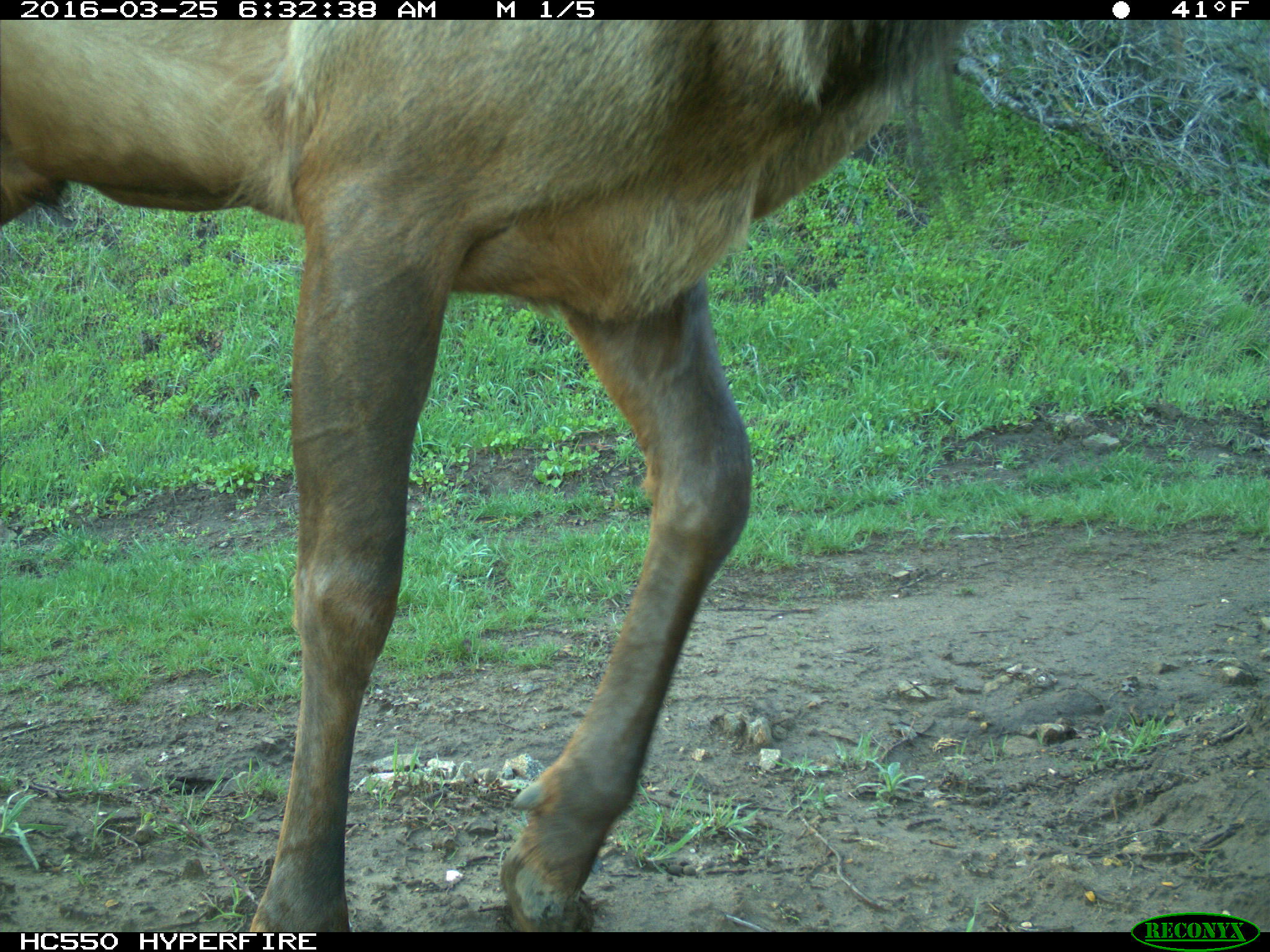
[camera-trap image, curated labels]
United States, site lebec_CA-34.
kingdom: Animalia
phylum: Chordata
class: Mammalia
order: Artiodactyla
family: Cervidae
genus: Cervus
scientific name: Cervus canadensis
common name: elk